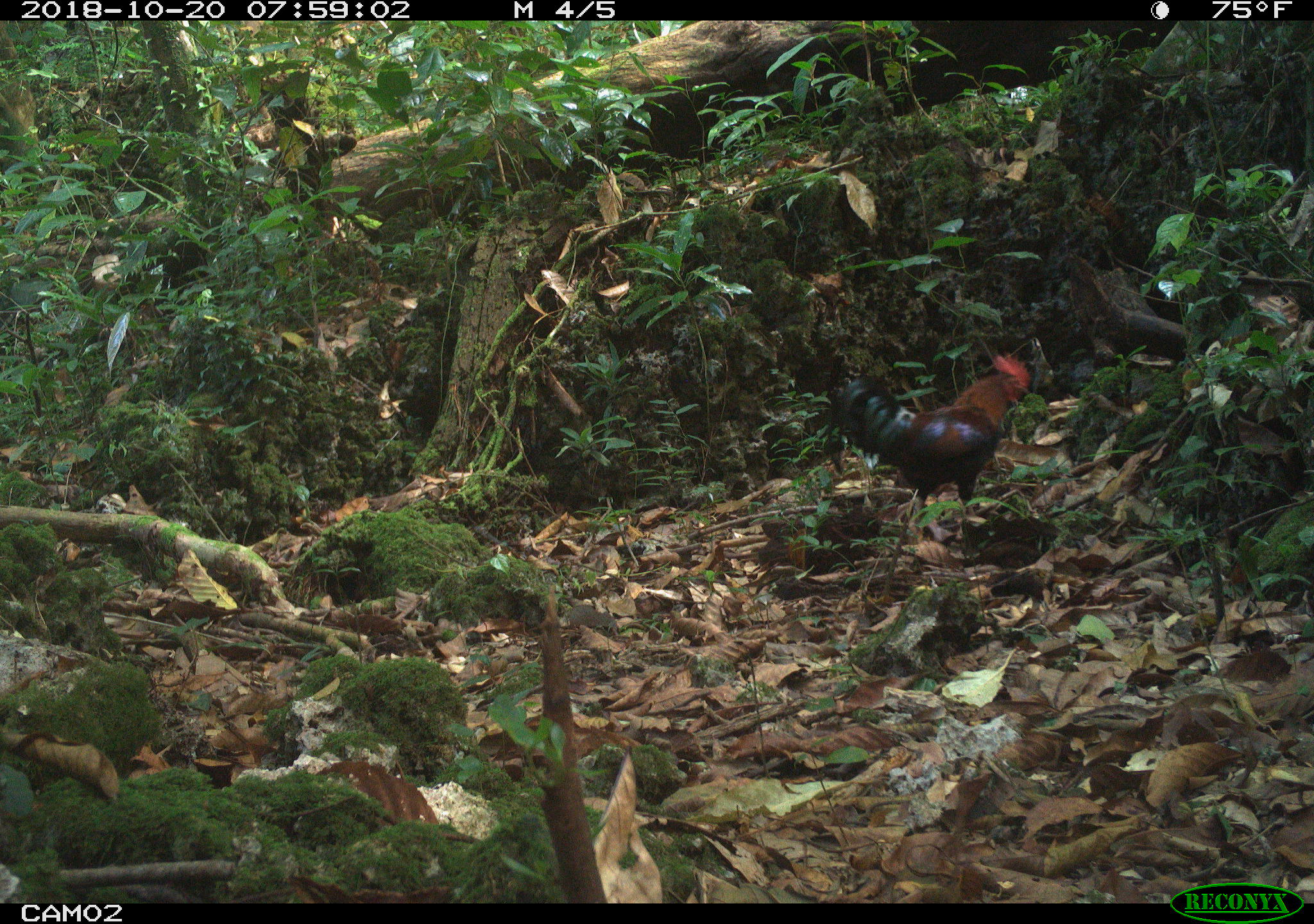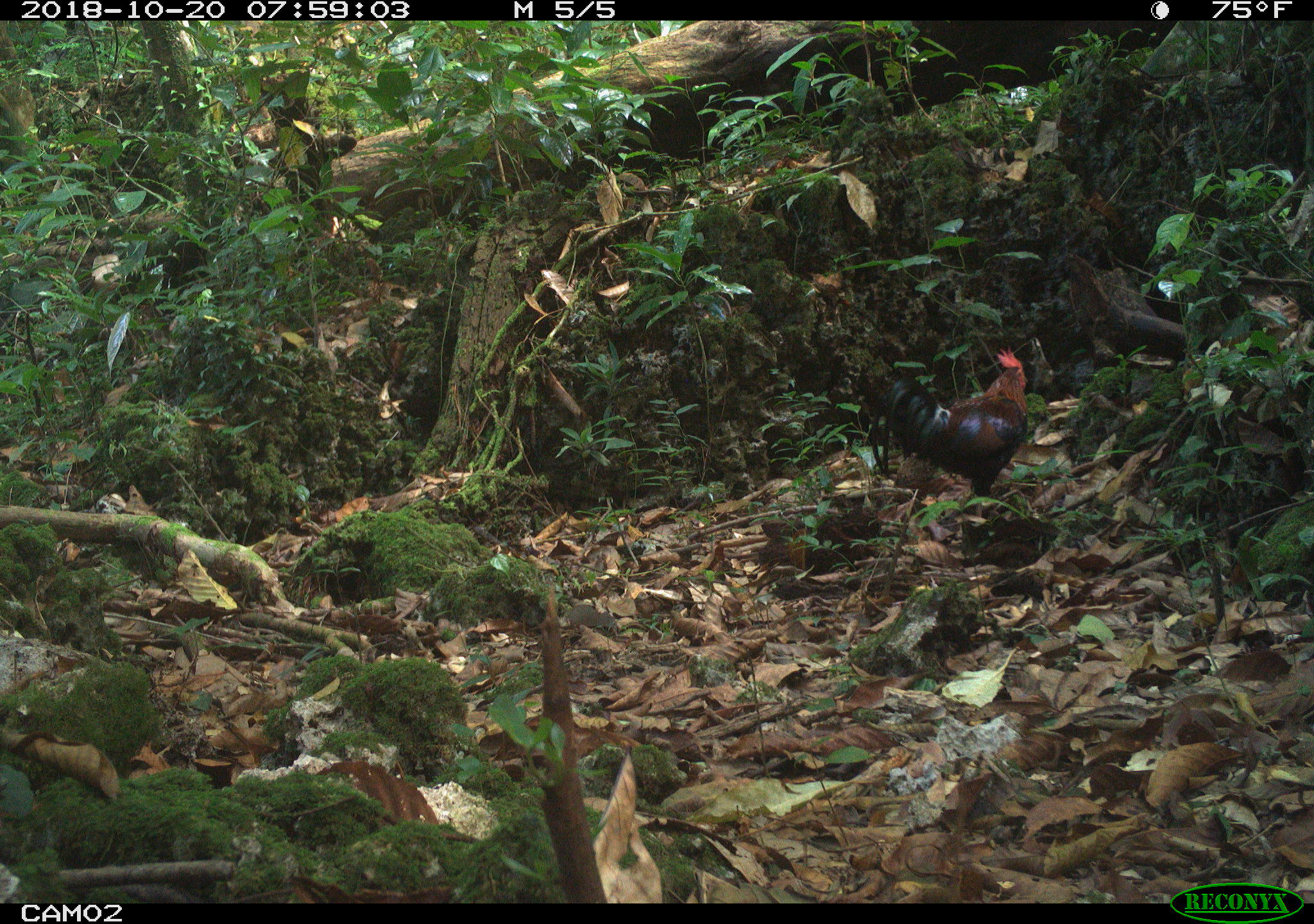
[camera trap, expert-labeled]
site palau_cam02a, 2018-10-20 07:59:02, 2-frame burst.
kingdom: Animalia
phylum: Chordata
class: Aves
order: Galliformes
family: Phasianidae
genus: Gallus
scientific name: Gallus gallus domesticus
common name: rooster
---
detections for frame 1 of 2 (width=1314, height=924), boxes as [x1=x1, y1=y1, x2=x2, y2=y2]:
rooster: [x1=810, y1=346, x2=1041, y2=532]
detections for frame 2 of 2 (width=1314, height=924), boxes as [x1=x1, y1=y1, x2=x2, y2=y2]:
rooster: [x1=881, y1=338, x2=1035, y2=536]